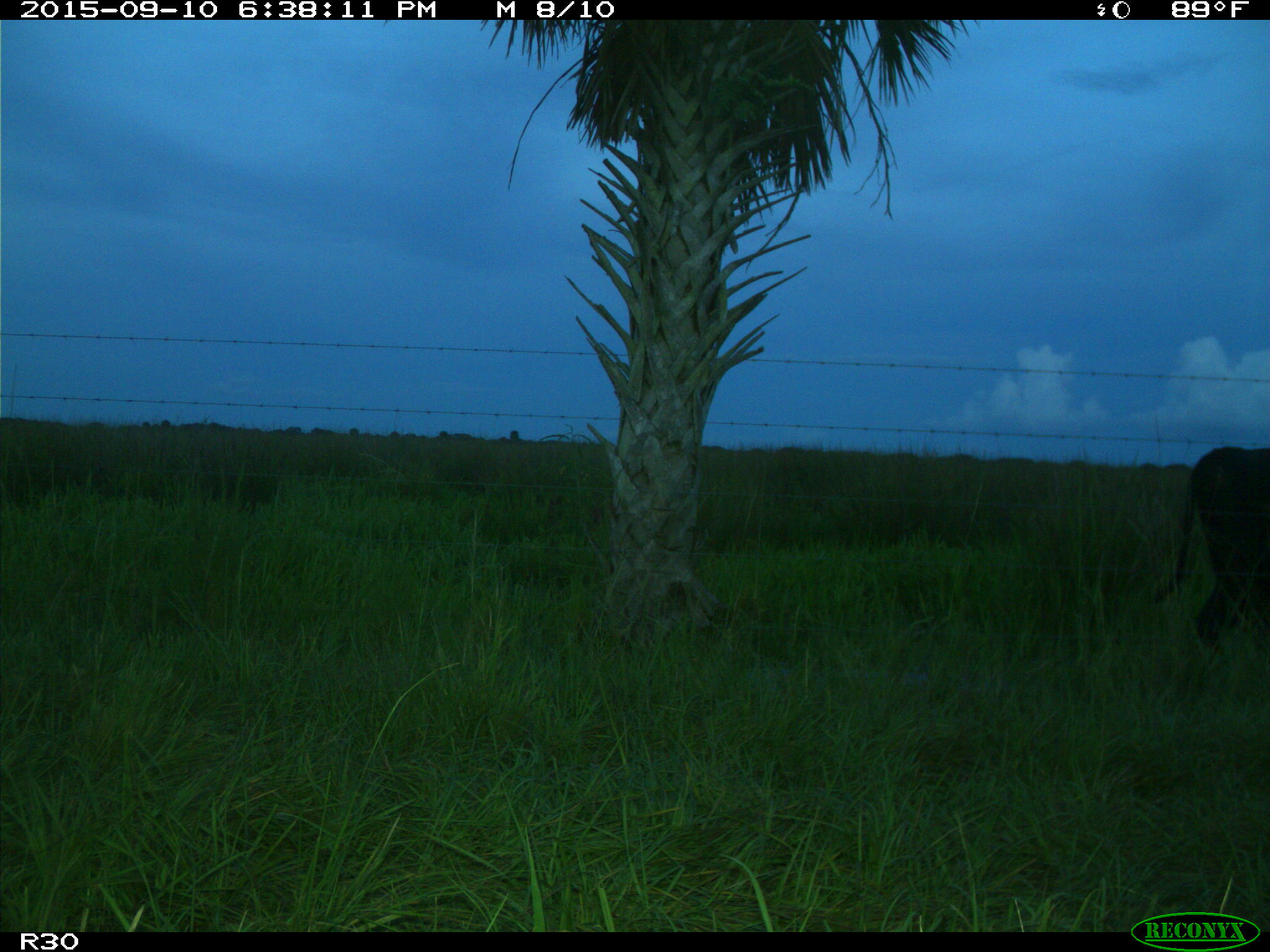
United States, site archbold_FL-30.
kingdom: Animalia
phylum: Chordata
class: Mammalia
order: Artiodactyla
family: Bovidae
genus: Bos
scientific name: Bos taurus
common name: domestic cow